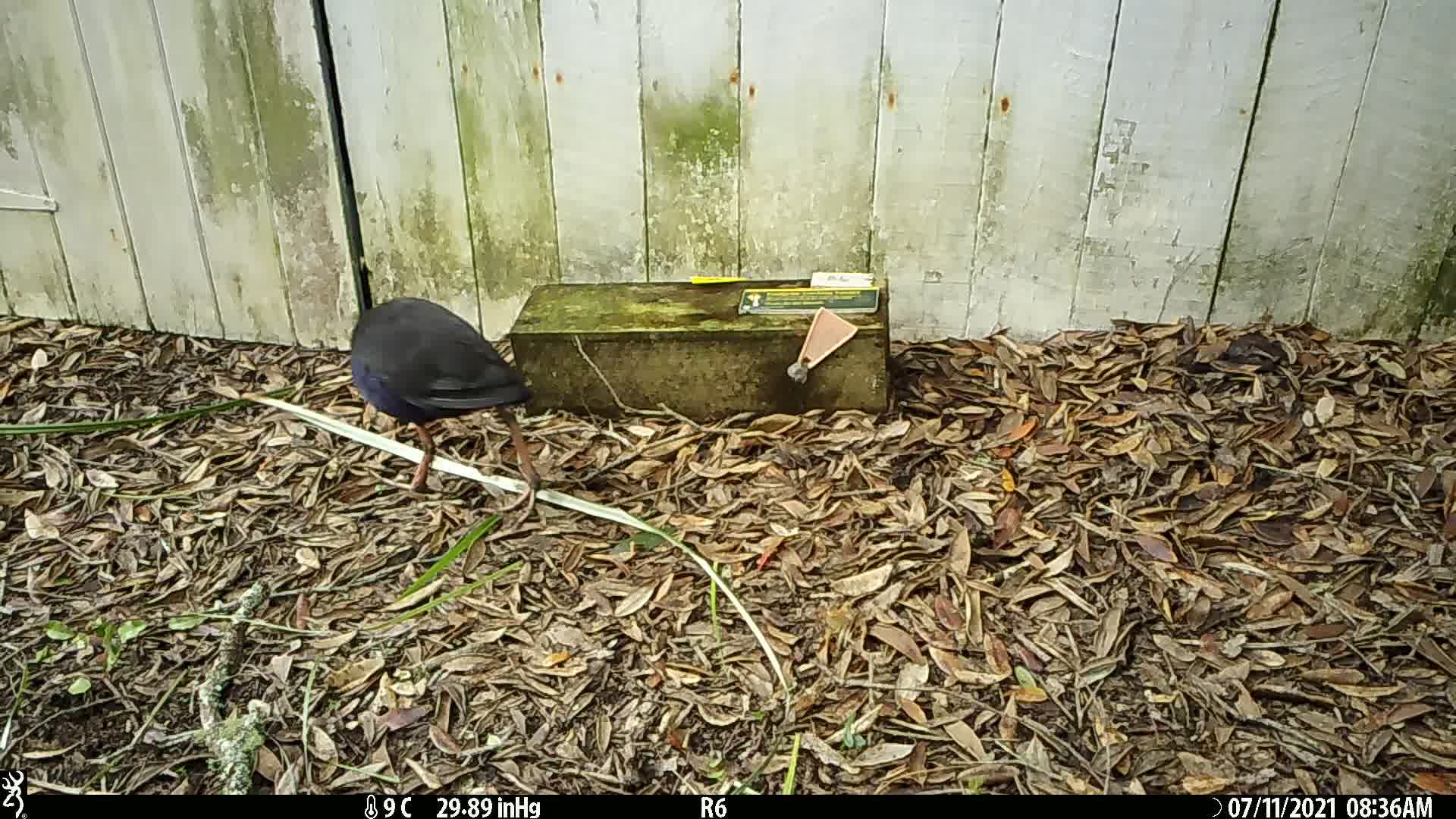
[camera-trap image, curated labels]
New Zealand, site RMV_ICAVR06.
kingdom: Animalia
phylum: Chordata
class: Aves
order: Gruiformes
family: Rallidae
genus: Porphyrio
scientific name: Porphyrio melanotus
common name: australasian swamphen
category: pukeko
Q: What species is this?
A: Pukeko (australasian swamphen) (Porphyrio melanotus).